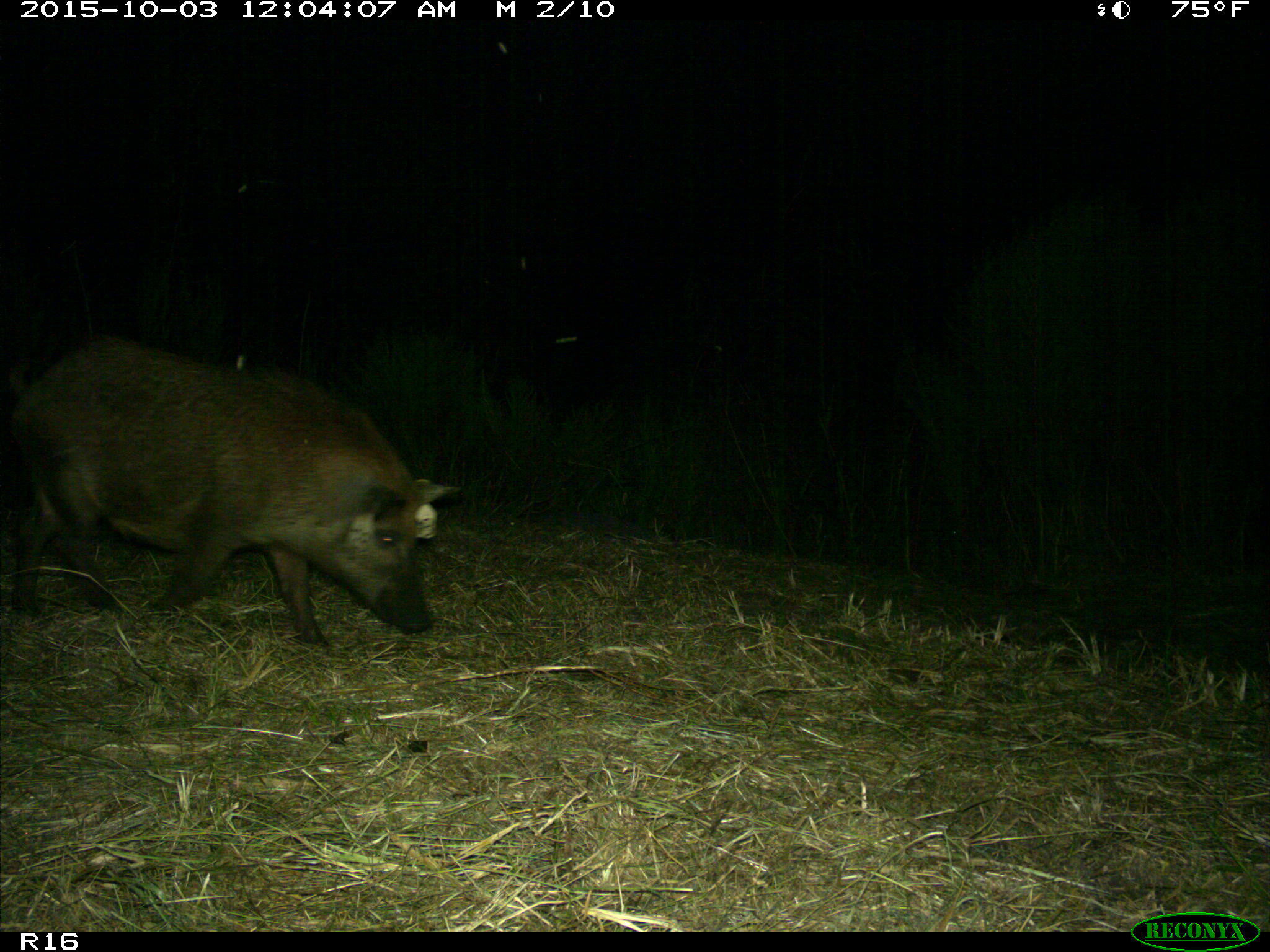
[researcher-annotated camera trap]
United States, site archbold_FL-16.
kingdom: Animalia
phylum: Chordata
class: Mammalia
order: Artiodactyla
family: Suidae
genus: Sus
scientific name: Sus scrofa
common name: wild boar